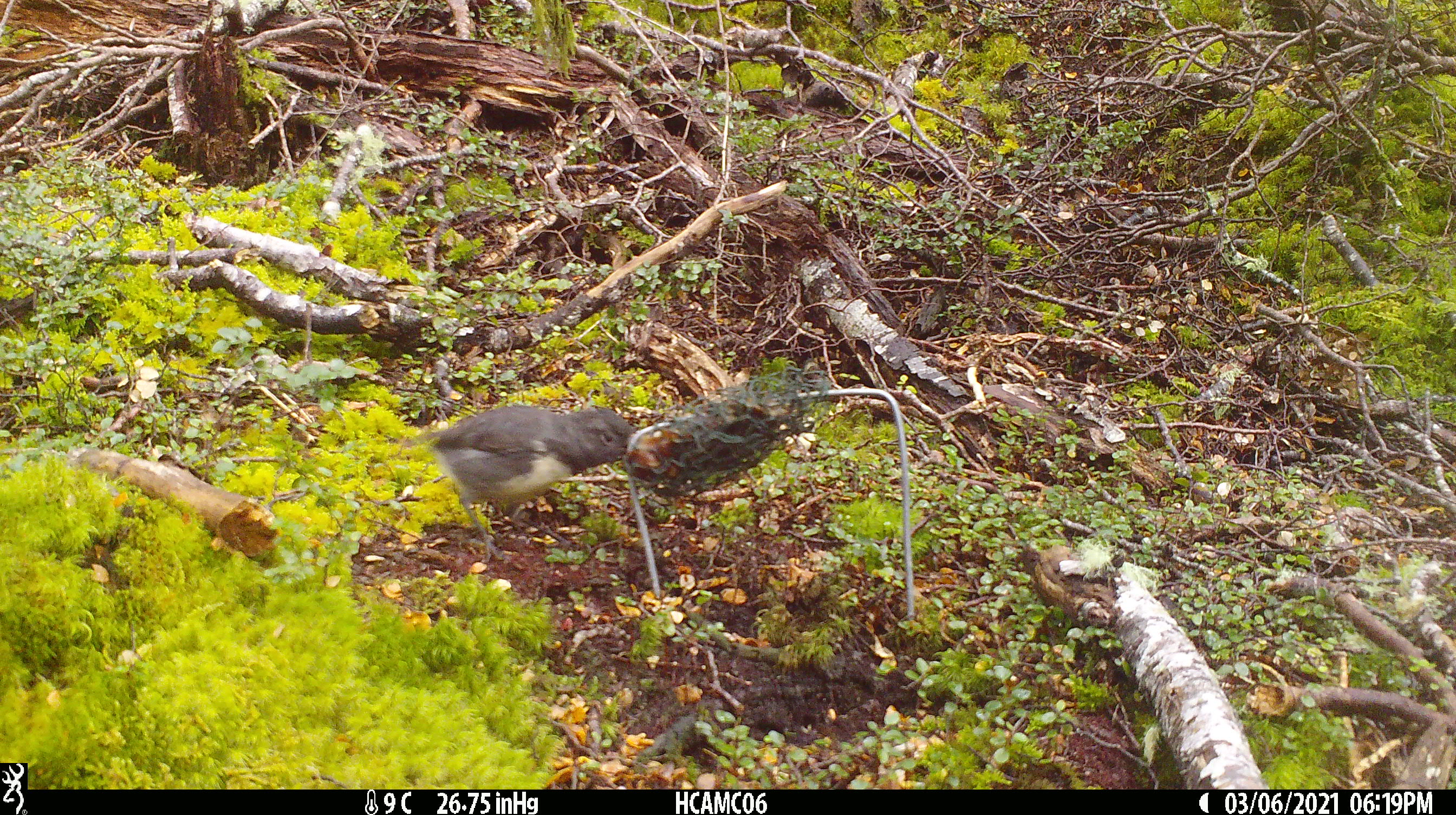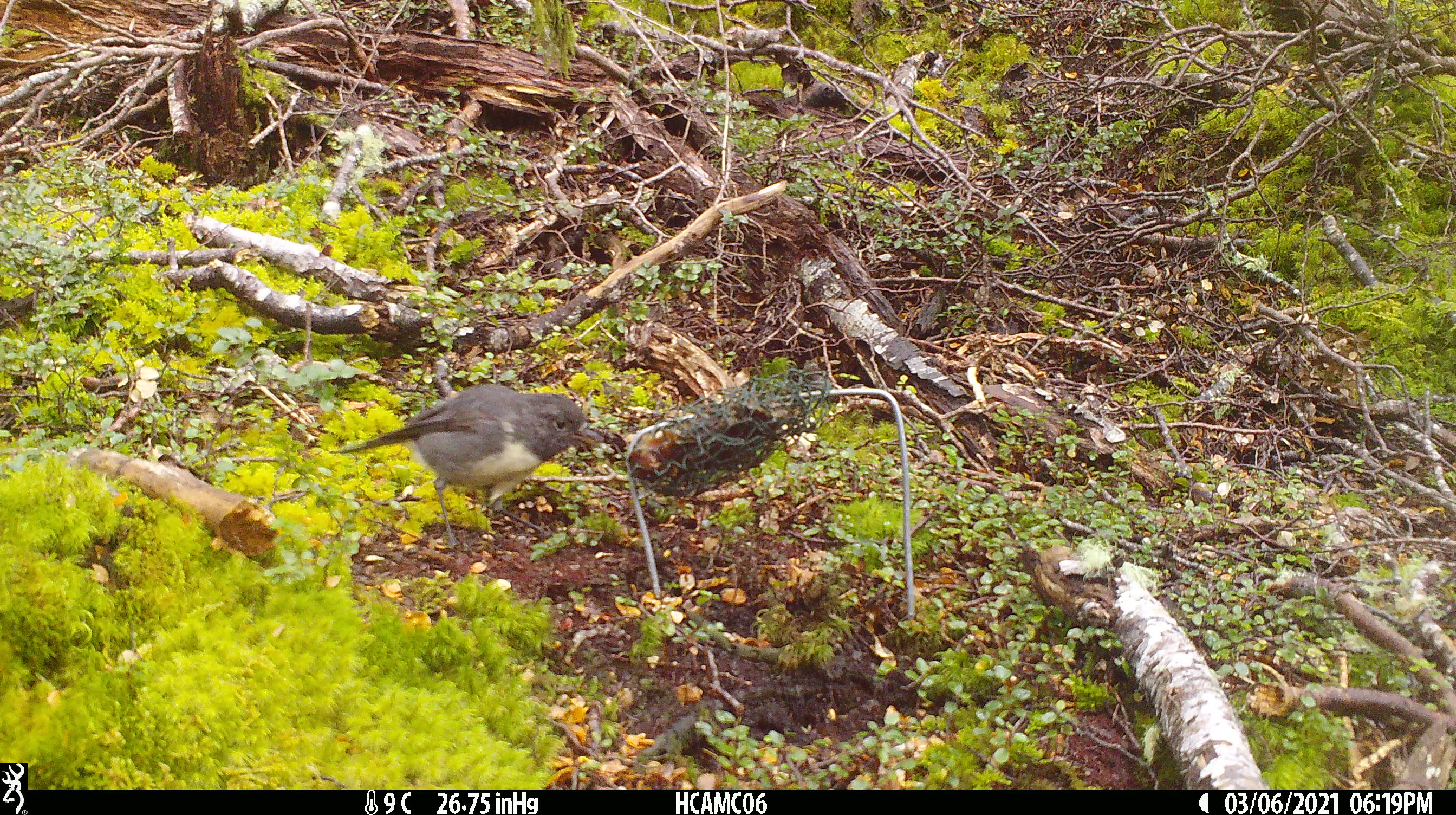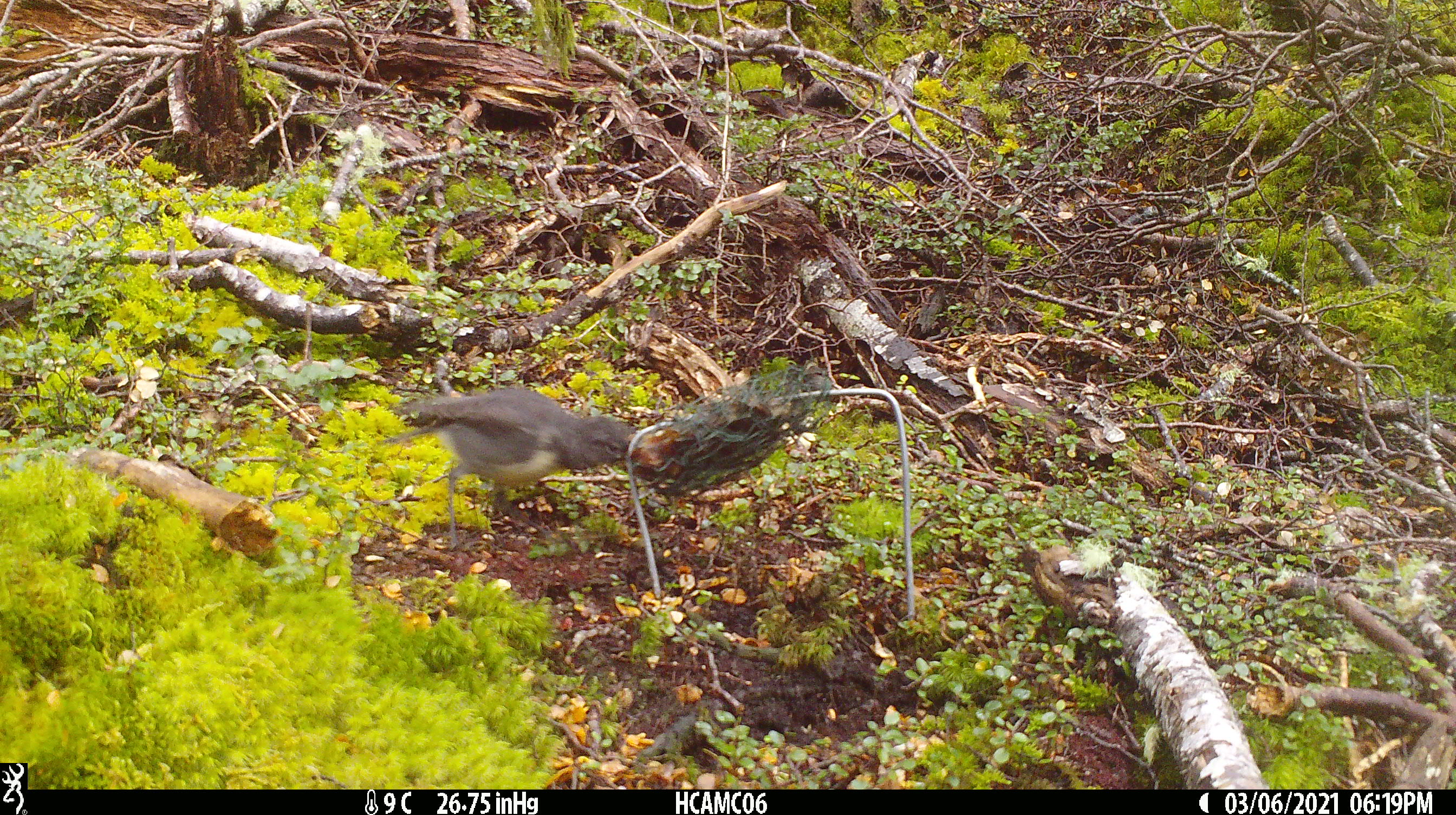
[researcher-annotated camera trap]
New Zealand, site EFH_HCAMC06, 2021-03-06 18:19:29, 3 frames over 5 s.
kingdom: Animalia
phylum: Chordata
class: Aves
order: Passeriformes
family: Petroicidae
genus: Petroica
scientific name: Petroica australis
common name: new zealand robin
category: robin